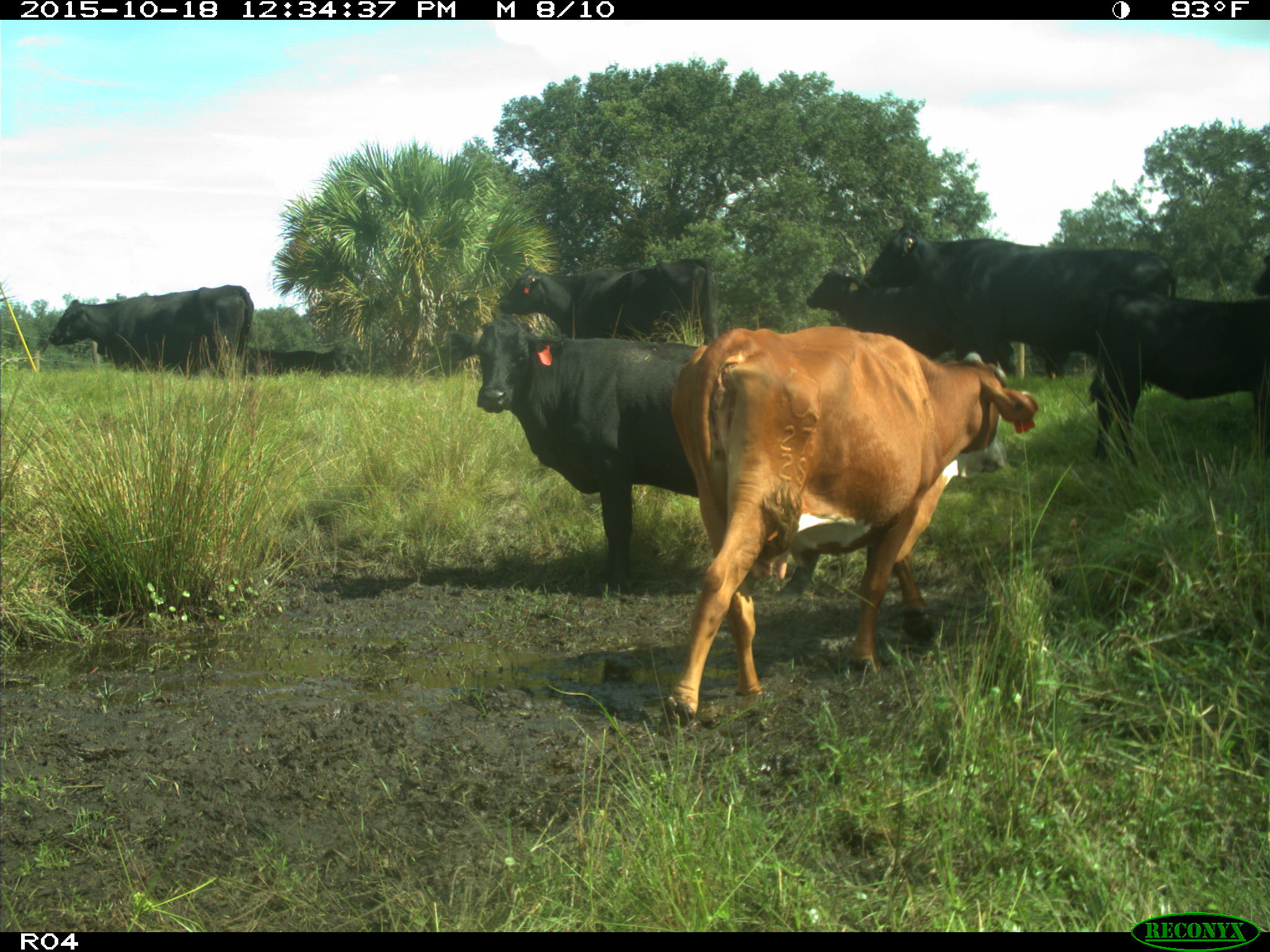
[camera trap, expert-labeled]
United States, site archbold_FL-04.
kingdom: Animalia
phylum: Chordata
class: Mammalia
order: Artiodactyla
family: Bovidae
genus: Bos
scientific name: Bos taurus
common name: domestic cow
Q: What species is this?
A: Bos taurus (domestic cow).